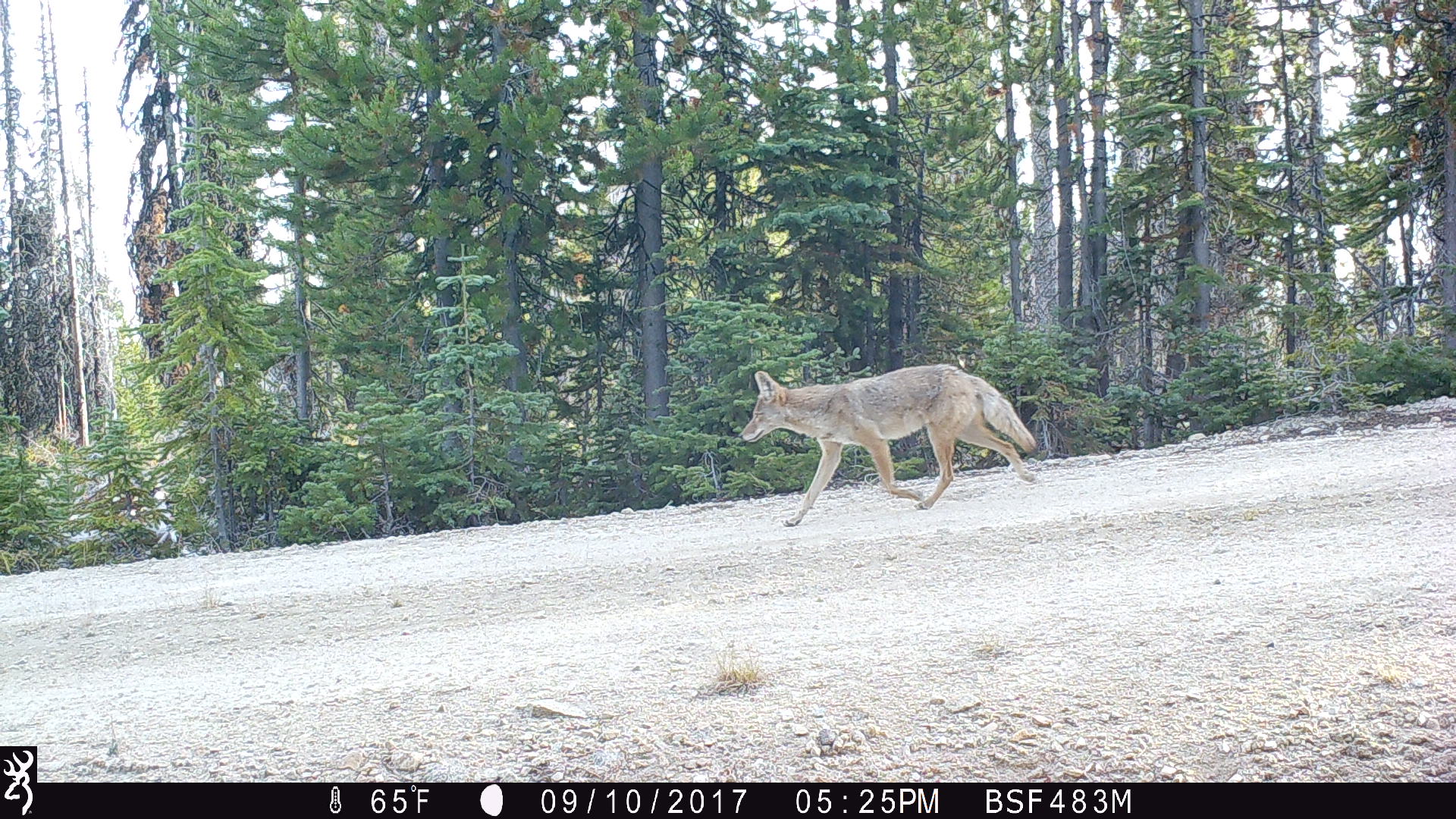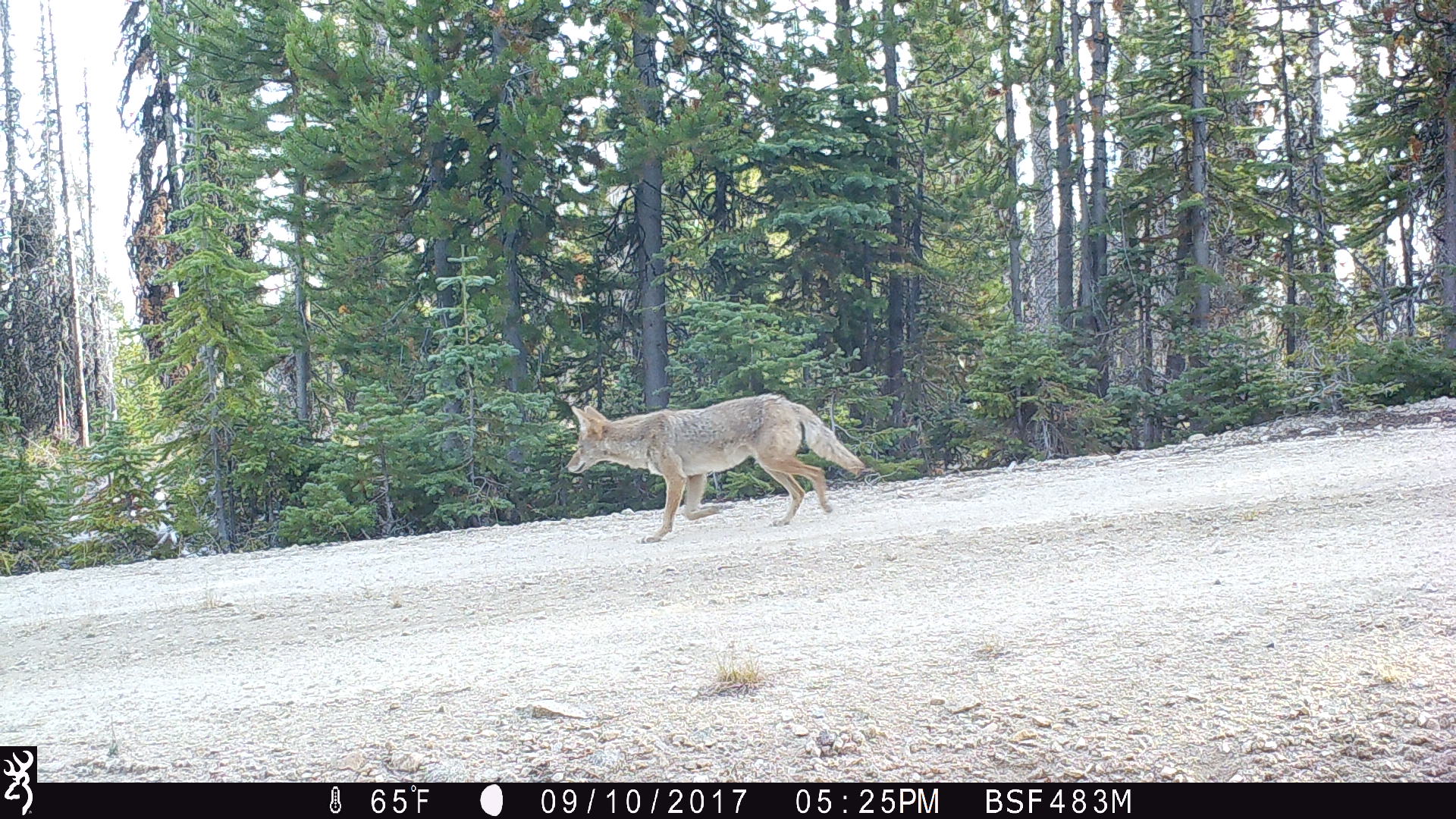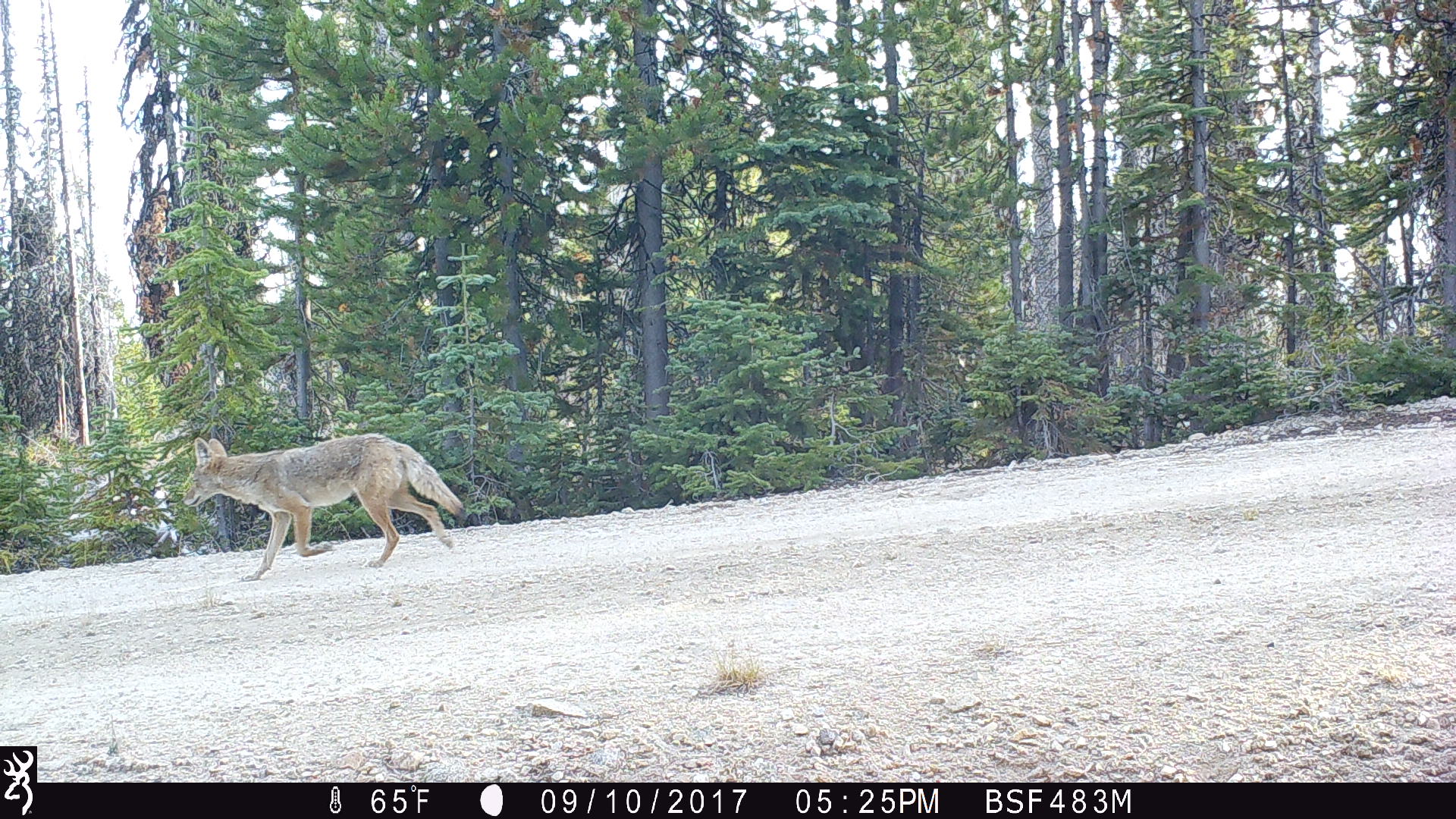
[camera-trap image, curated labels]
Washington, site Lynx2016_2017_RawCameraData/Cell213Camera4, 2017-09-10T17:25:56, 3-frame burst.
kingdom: Animalia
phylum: Chordata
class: Mammalia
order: Carnivora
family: Canidae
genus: Canis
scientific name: Canis latrans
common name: coyote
Canis latrans (coyote). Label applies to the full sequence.